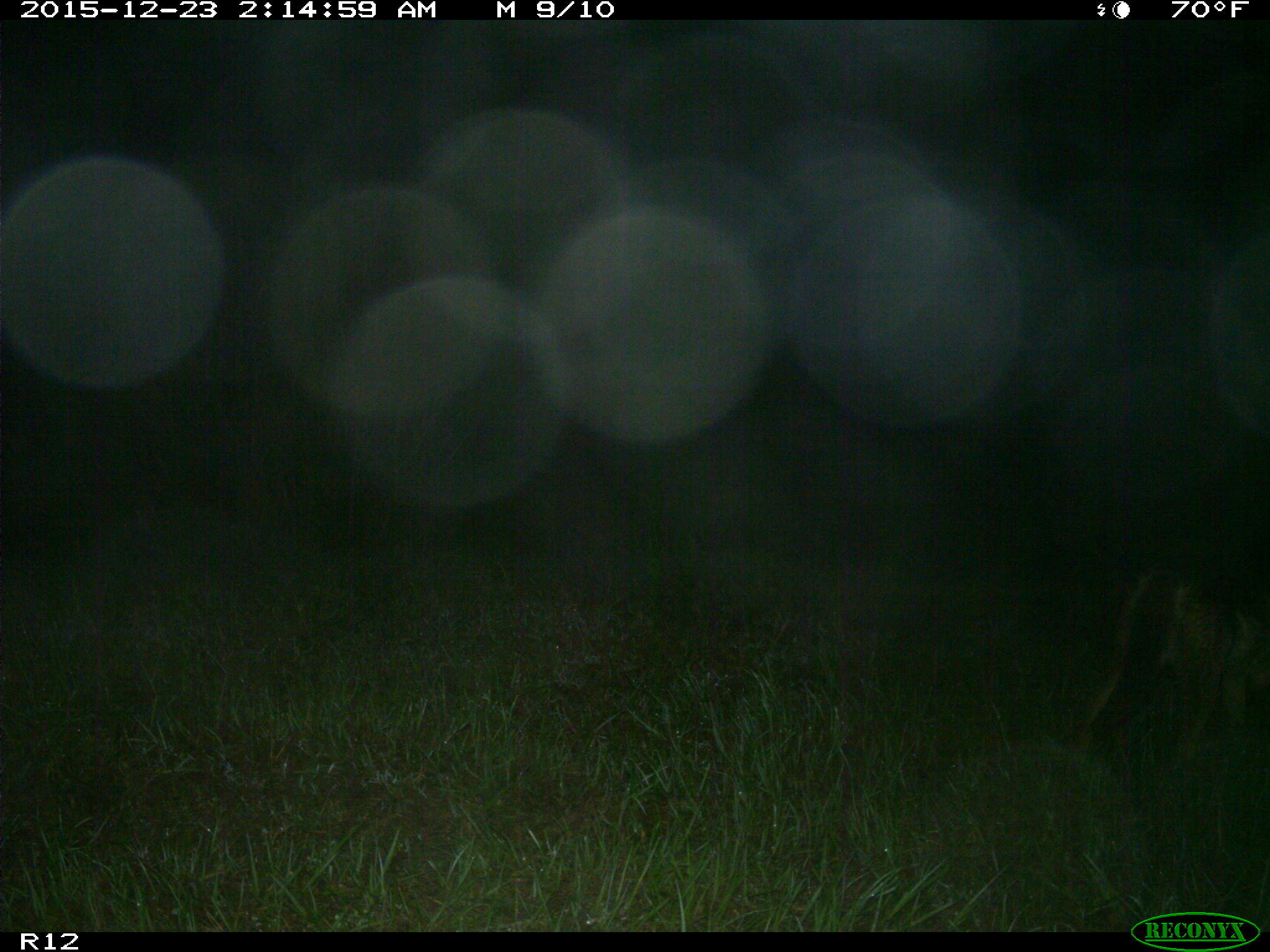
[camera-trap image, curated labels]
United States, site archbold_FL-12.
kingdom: Animalia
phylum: Chordata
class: Mammalia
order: Carnivora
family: Canidae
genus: Canis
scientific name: Canis latrans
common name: coyote